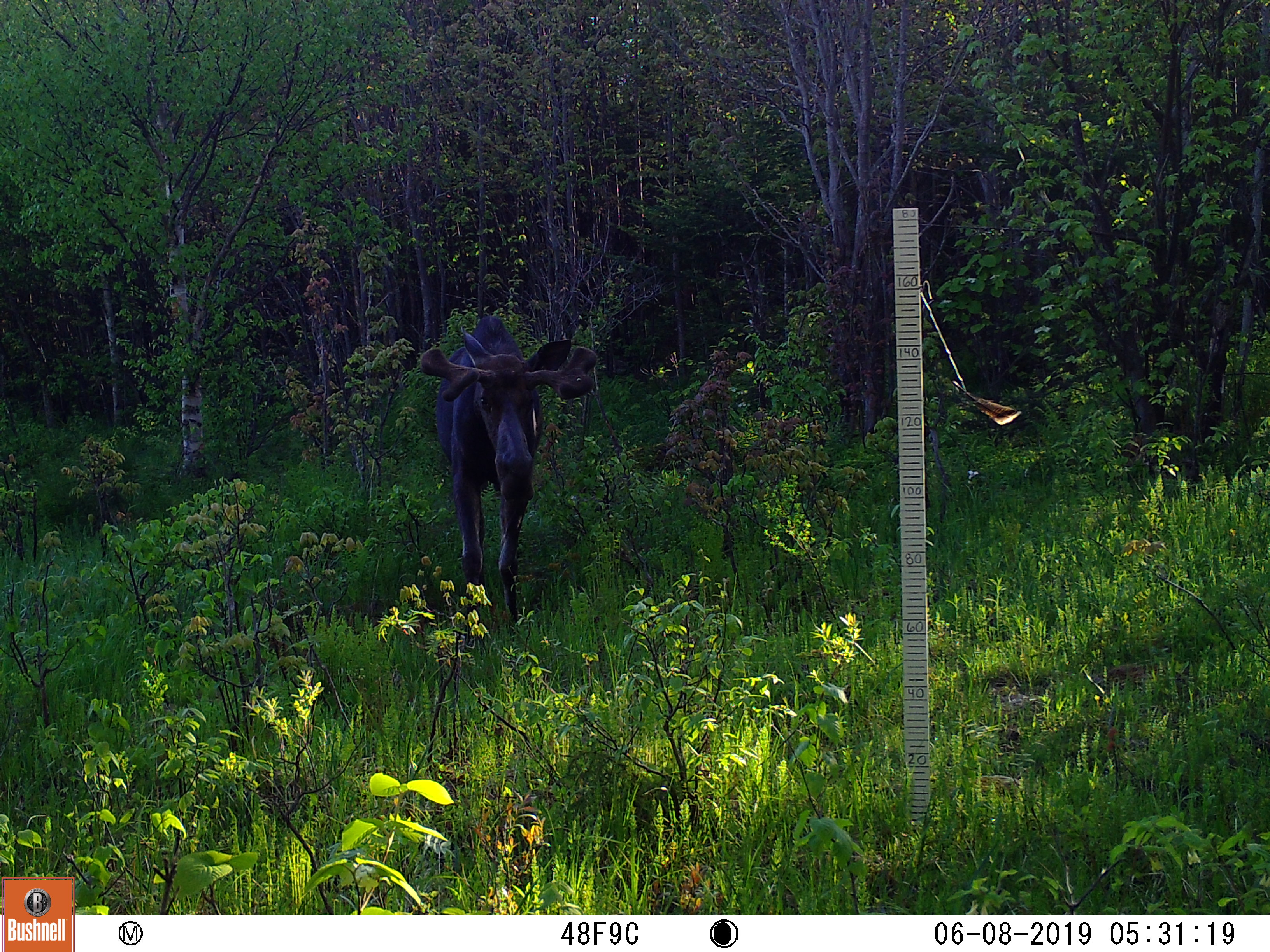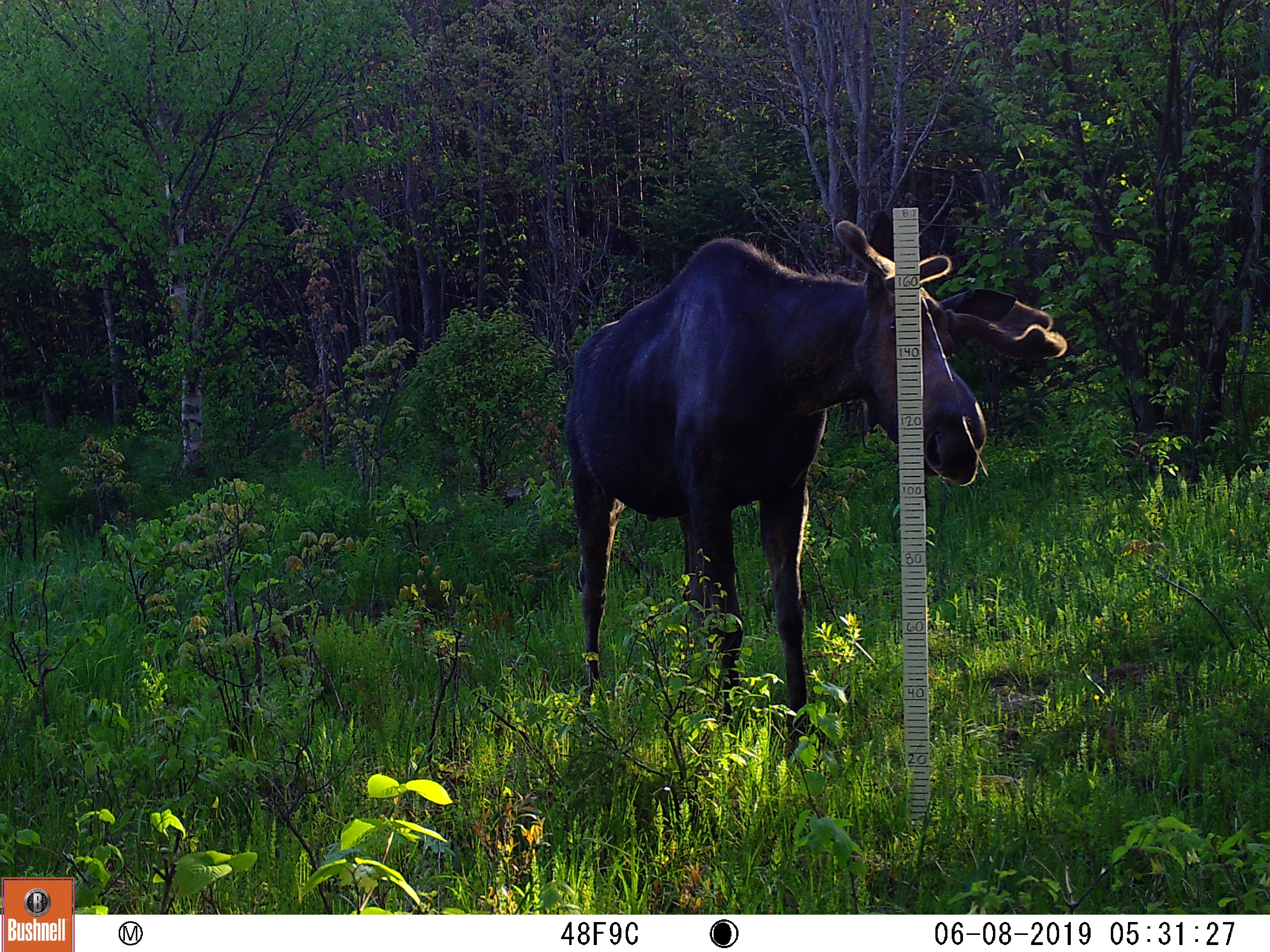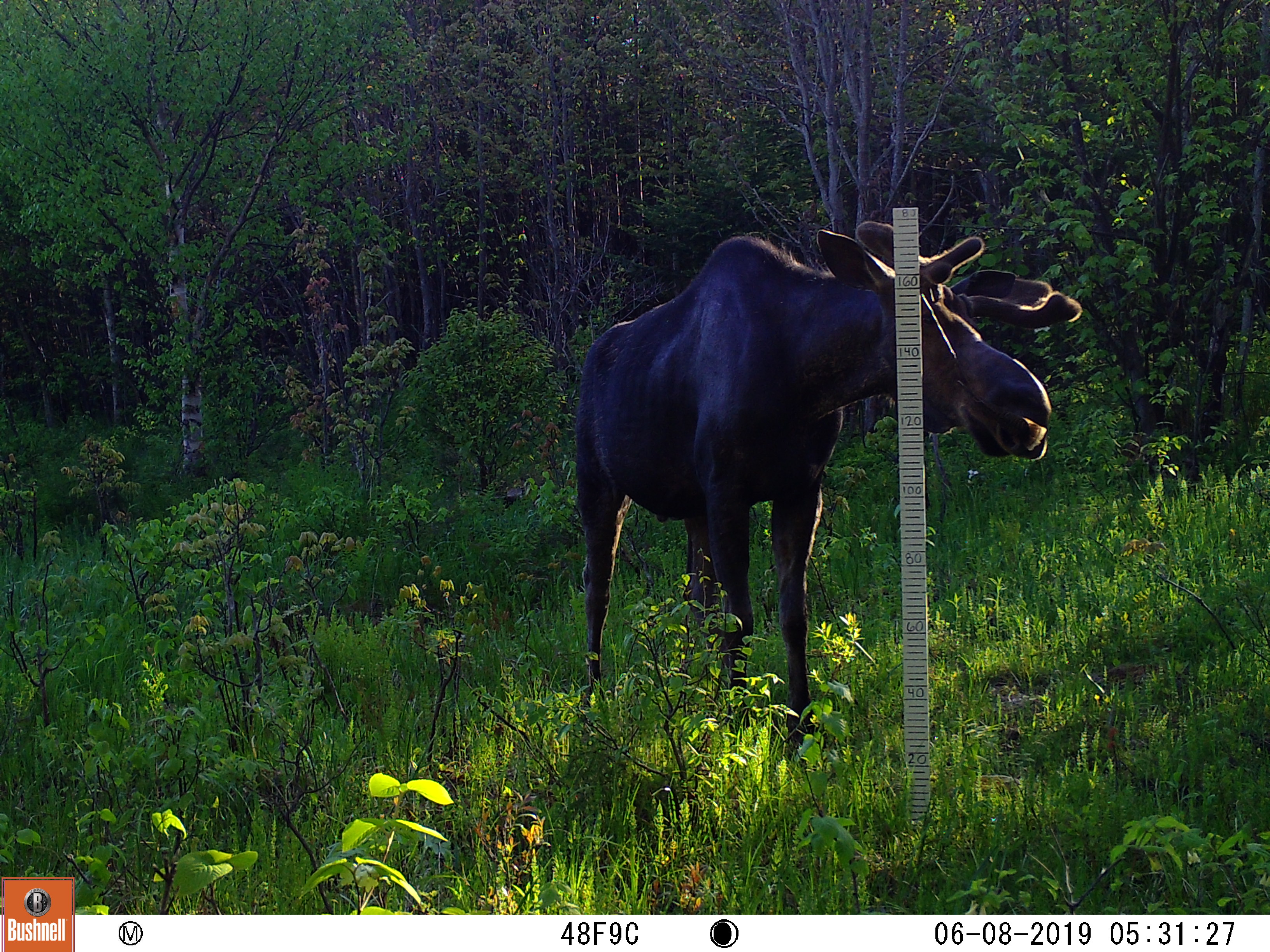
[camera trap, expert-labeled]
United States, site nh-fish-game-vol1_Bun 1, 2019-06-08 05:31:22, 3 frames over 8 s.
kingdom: Animalia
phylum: Chordata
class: Mammalia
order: Artiodactyla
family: Cervidae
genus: Alces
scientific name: Alces alces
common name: moose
Moose (Alces alces).